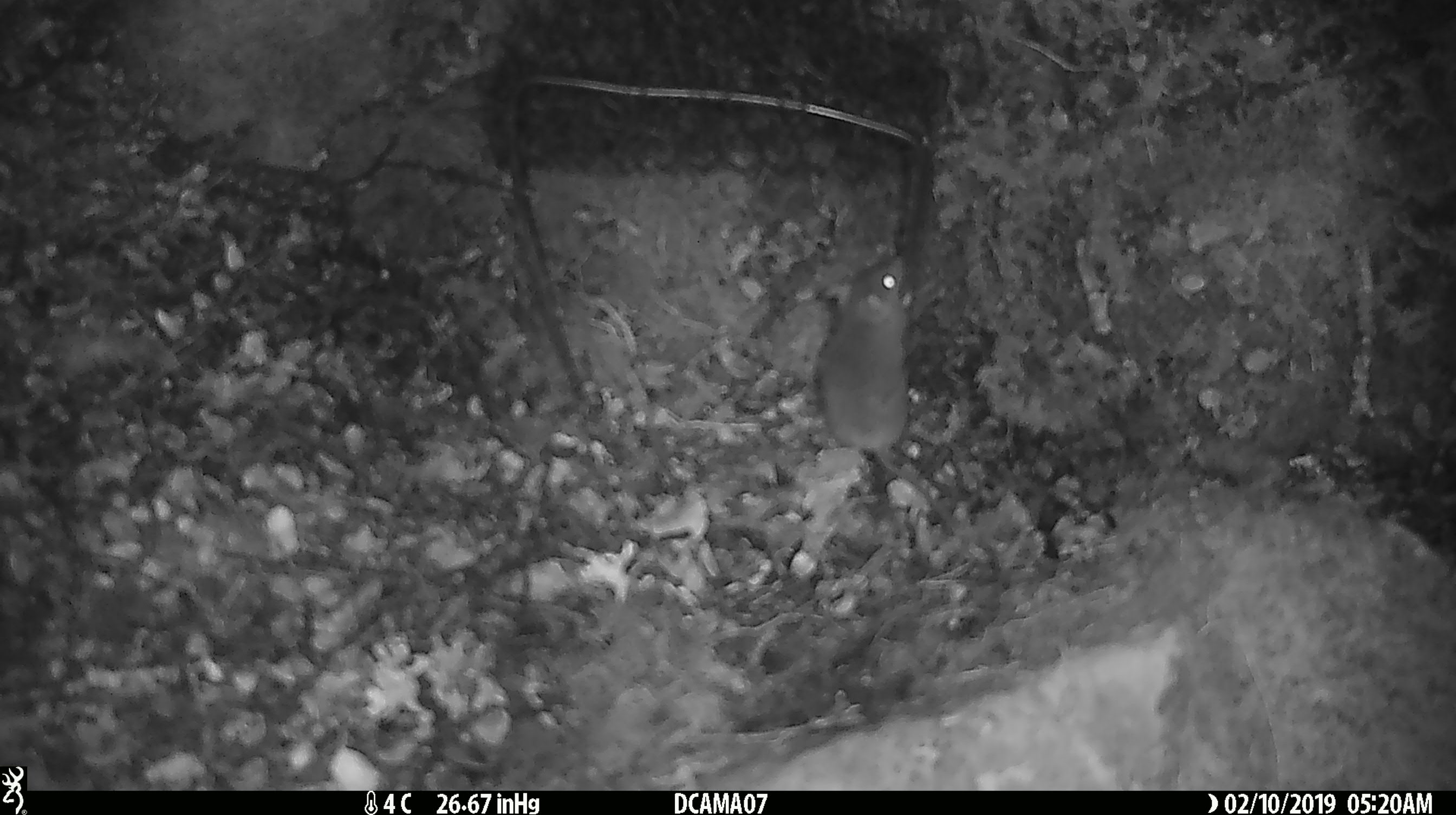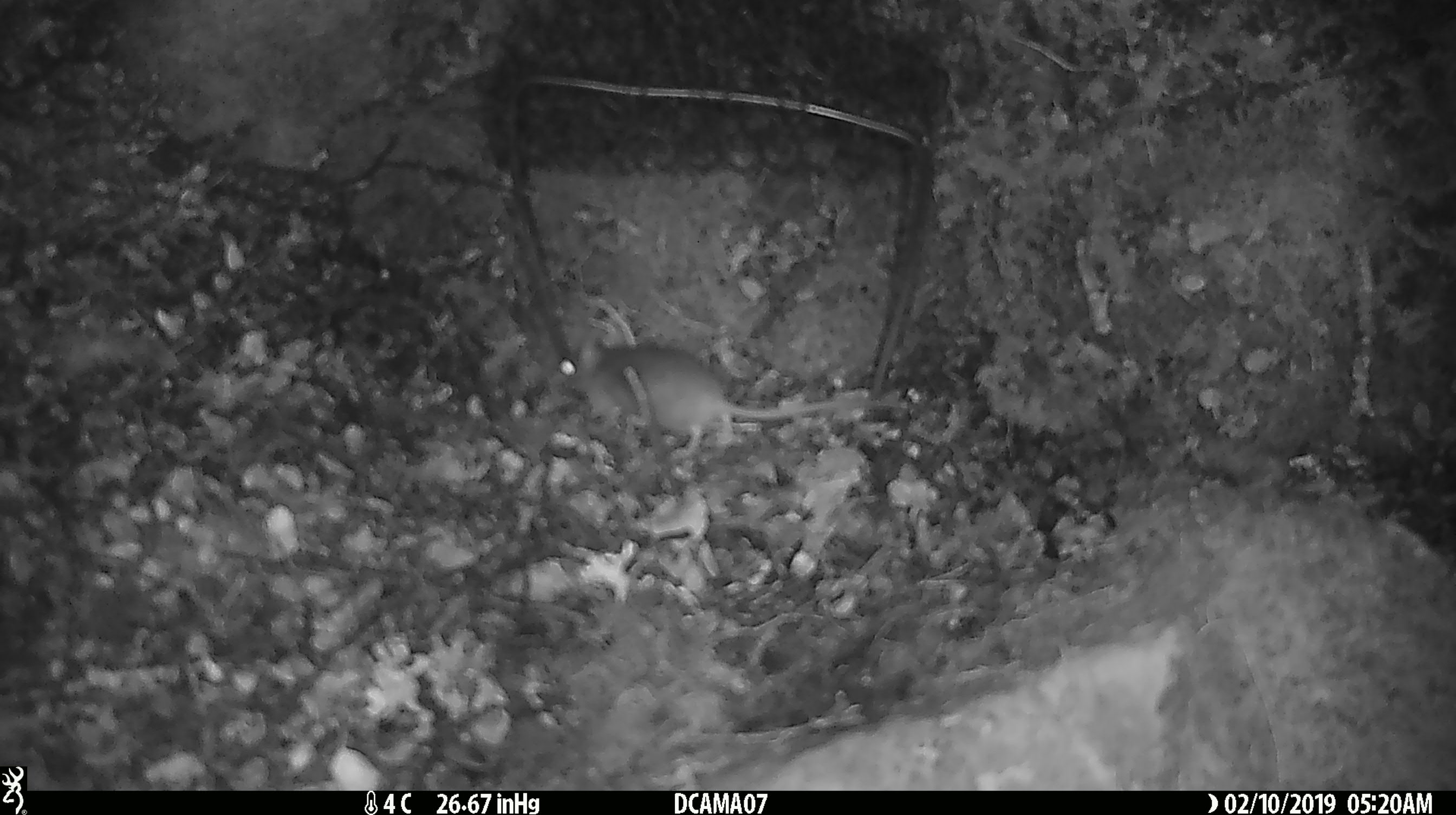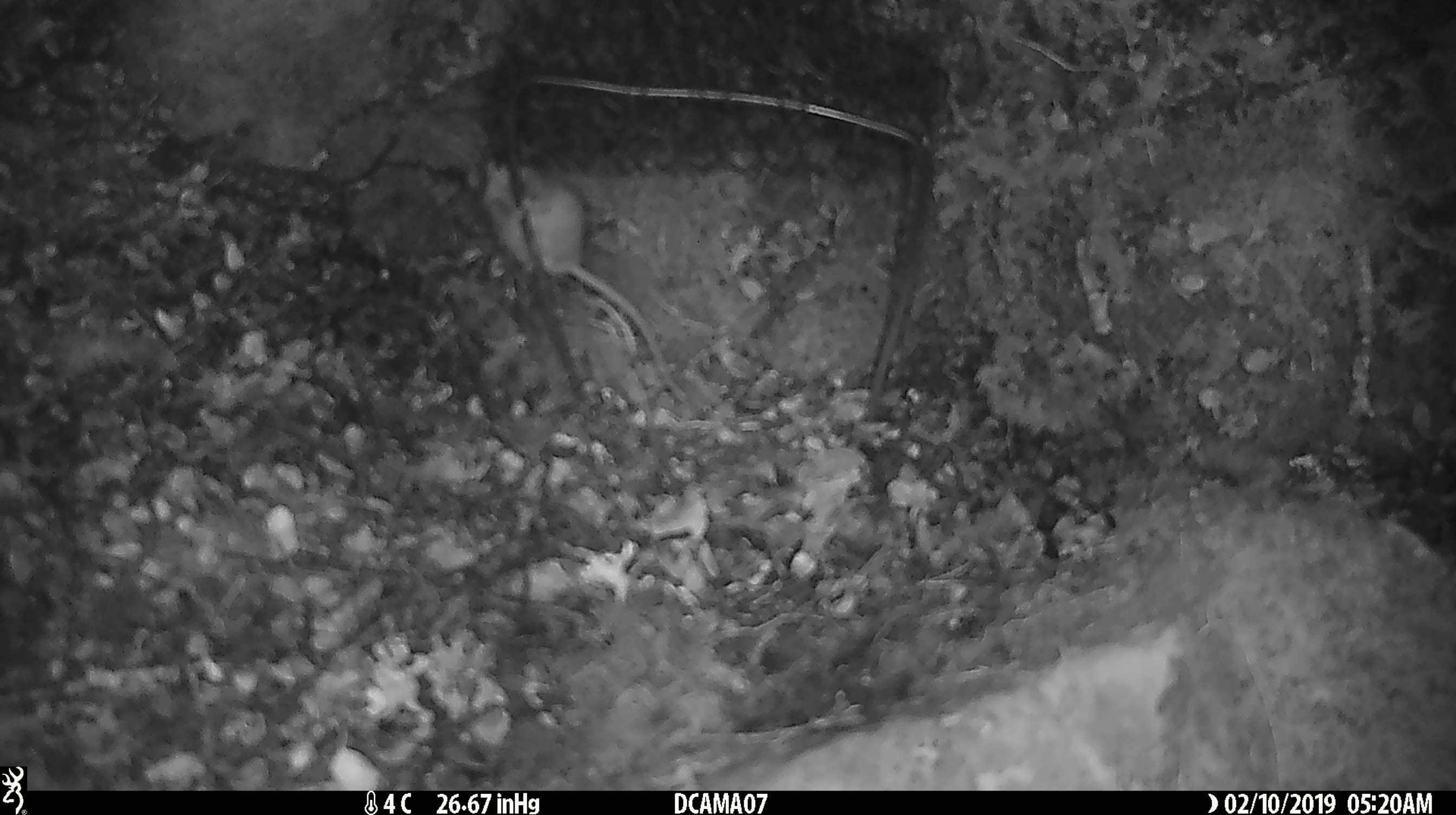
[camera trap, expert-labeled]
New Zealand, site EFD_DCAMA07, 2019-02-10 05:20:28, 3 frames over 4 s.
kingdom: Animalia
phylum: Chordata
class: Mammalia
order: Rodentia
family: Muridae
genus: Mus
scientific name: Mus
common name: mouse